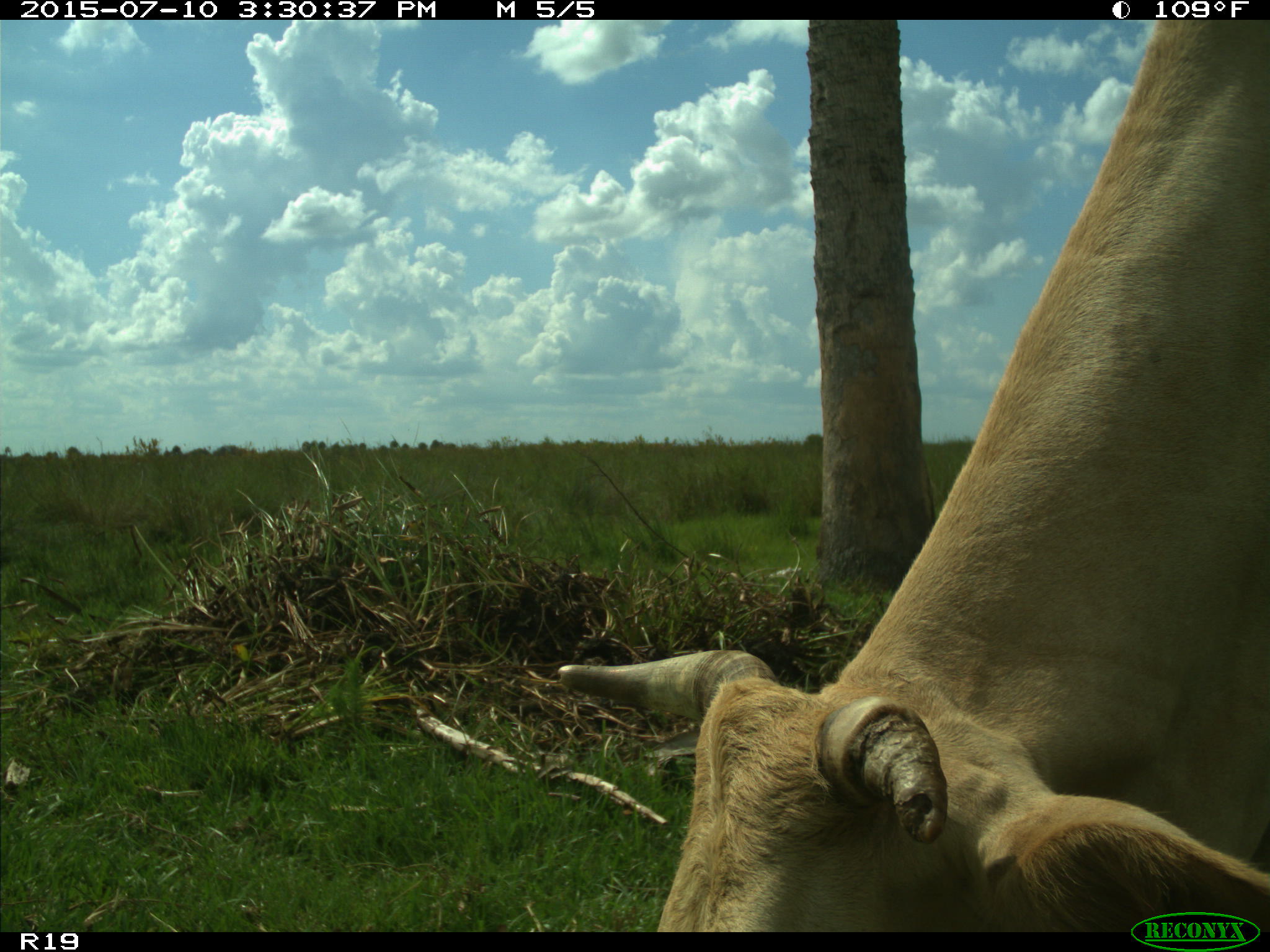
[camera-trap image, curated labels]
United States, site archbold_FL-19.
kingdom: Animalia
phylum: Chordata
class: Mammalia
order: Artiodactyla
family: Bovidae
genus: Bos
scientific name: Bos taurus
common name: domestic cow